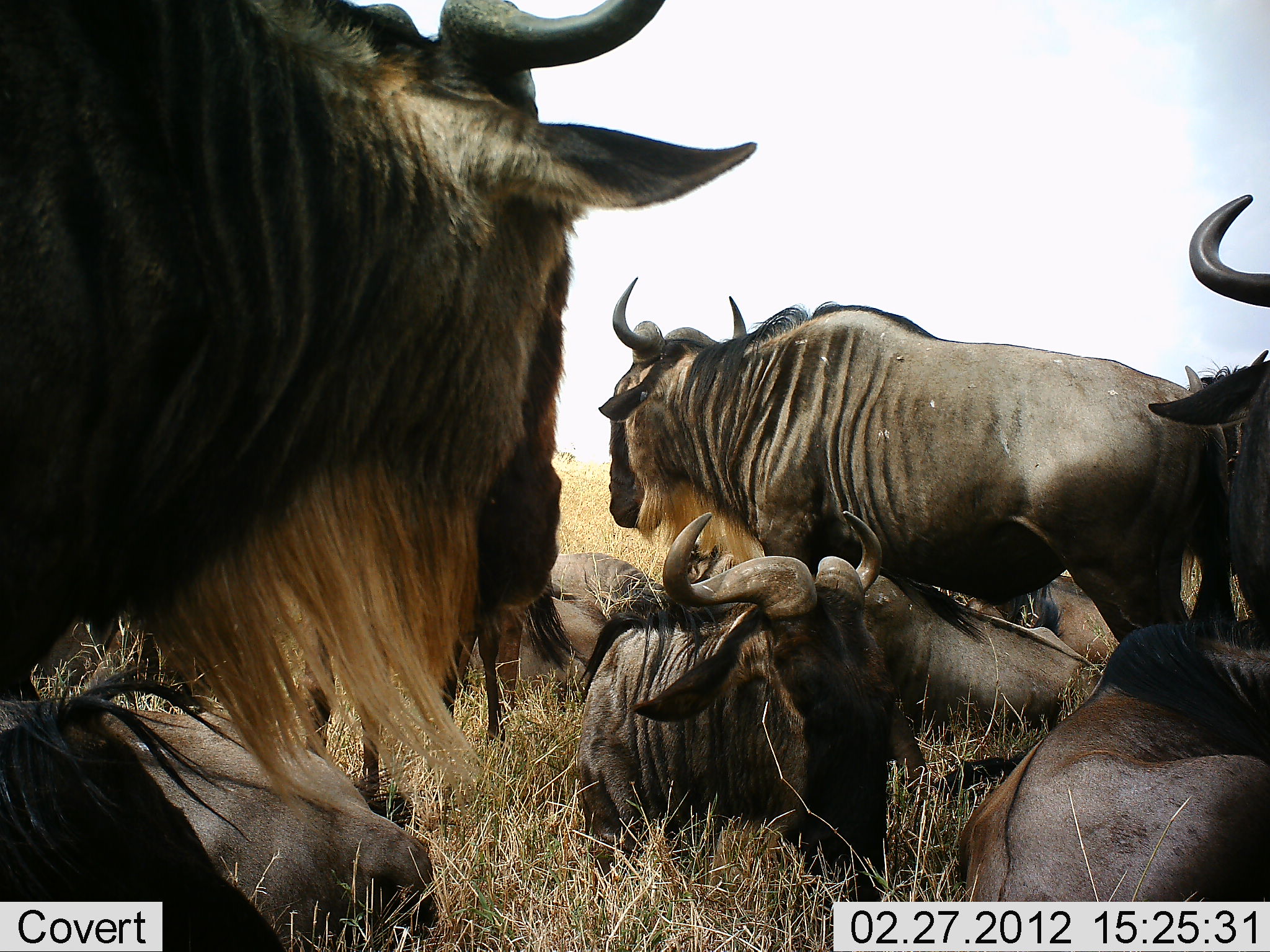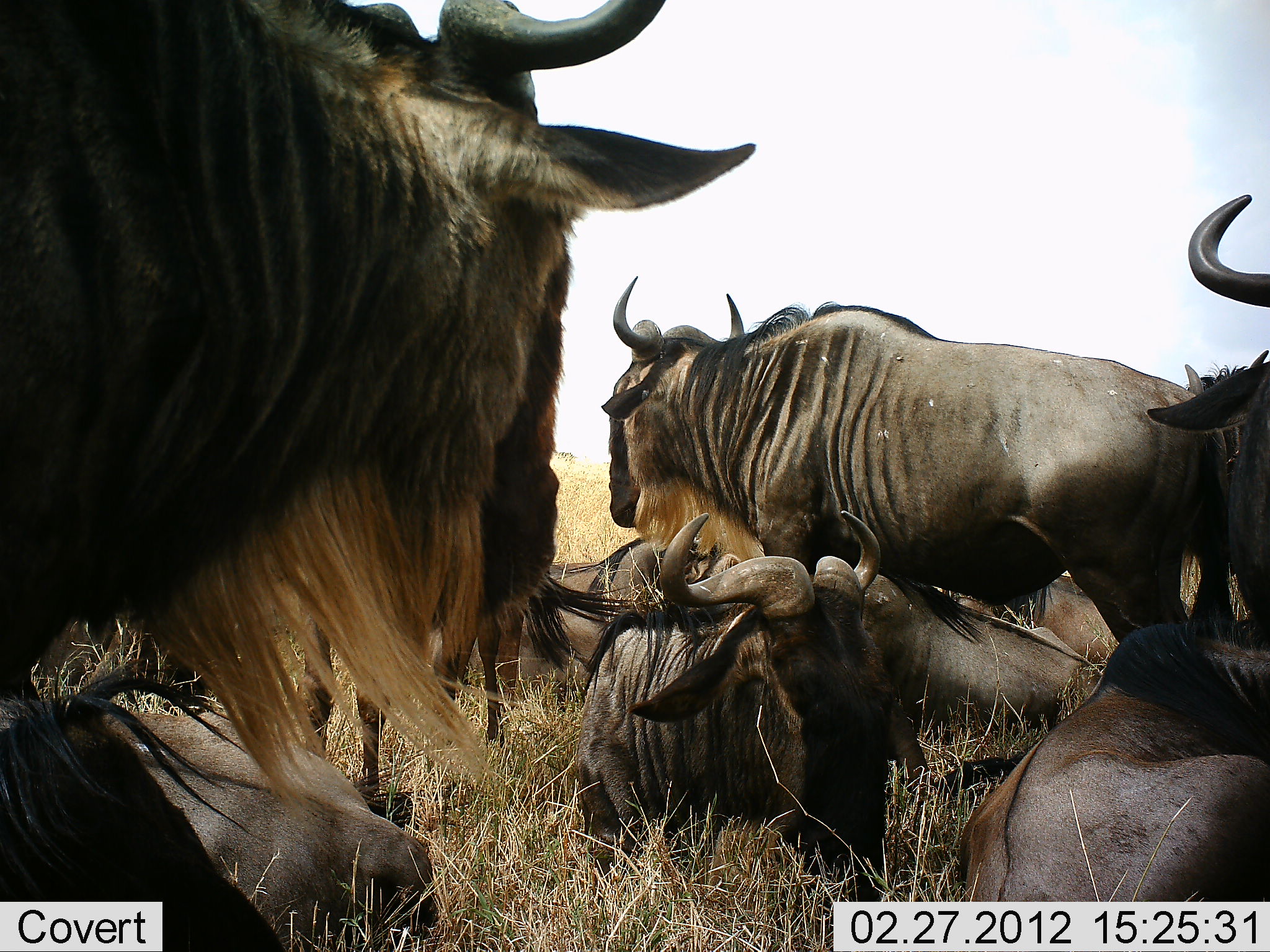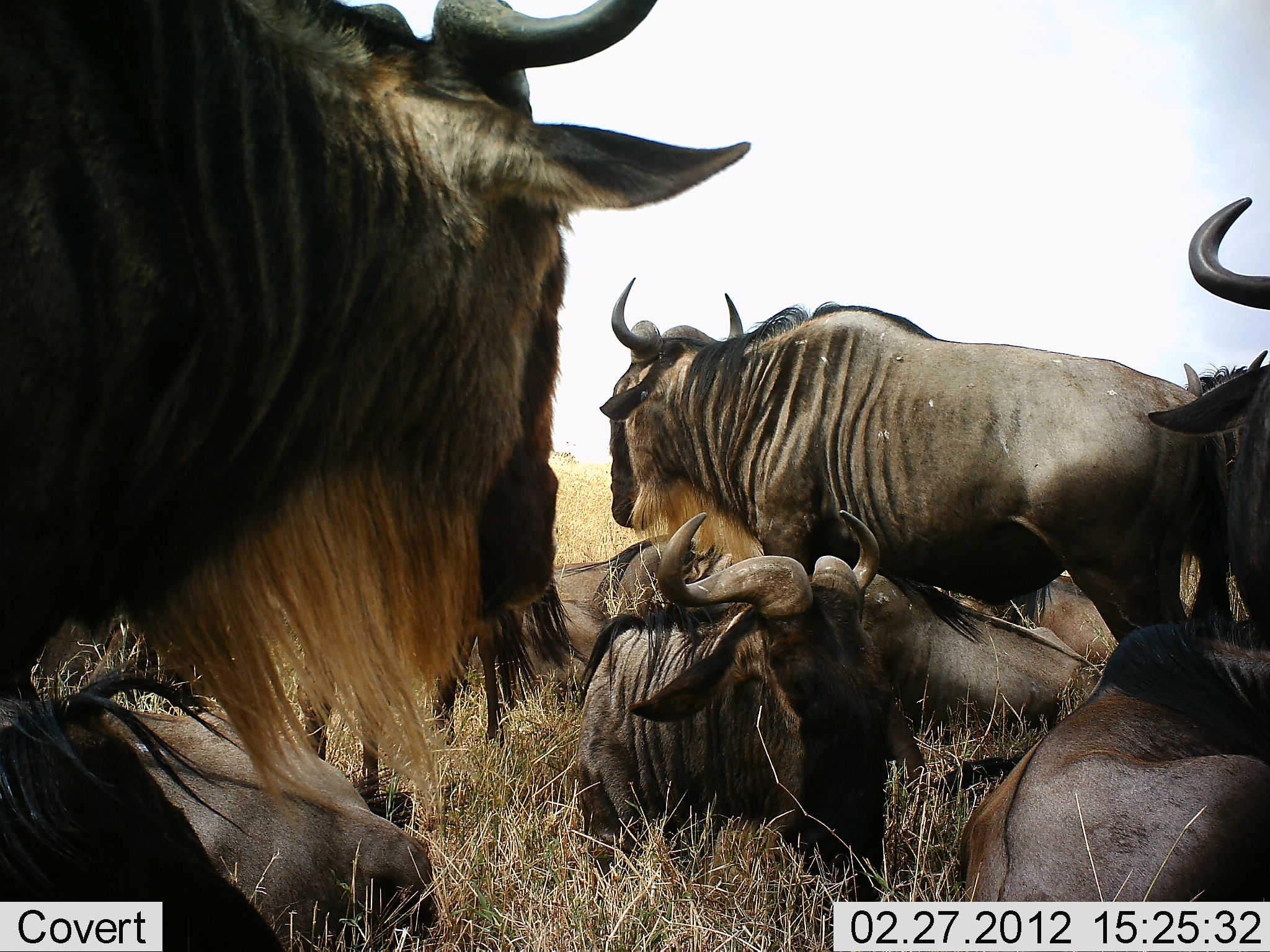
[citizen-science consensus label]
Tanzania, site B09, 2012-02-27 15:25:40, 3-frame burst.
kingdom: Animalia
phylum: Chordata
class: Mammalia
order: Artiodactyla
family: Bovidae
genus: Connochaetes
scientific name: Connochaetes taurinus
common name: blue wildebeest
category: wildebeest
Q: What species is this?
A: Wildebeest (blue wildebeest) (Connochaetes taurinus).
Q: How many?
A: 8.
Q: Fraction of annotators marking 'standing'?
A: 76%.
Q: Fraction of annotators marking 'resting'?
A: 100%.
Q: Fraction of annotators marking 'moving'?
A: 0%.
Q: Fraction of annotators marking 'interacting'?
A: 4%.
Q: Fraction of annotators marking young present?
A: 4%.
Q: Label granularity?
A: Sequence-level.